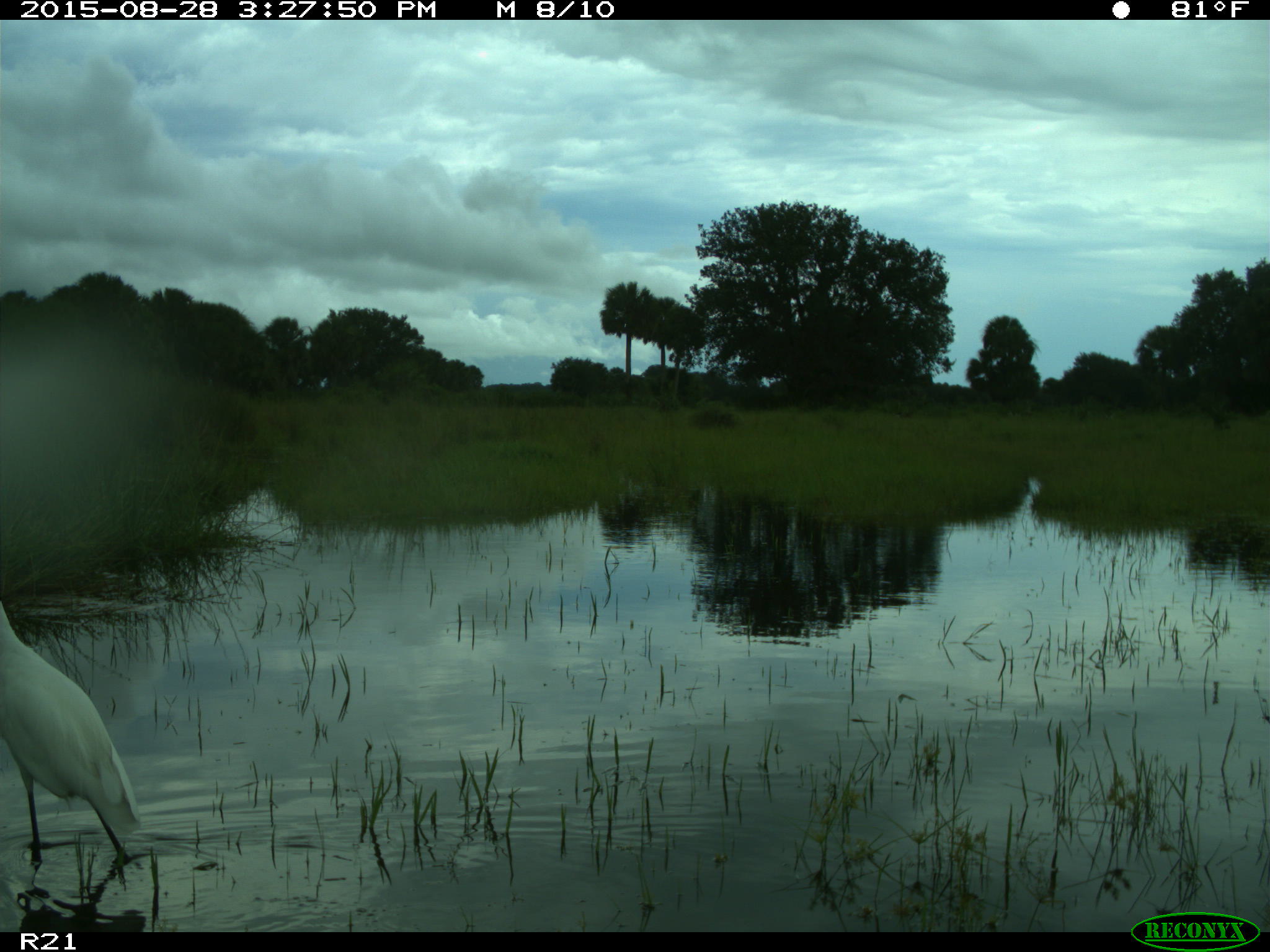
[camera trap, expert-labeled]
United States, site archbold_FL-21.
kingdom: Animalia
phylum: Chordata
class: Aves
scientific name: Aves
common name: birds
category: unidentified bird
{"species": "unidentified bird (birds) (Aves)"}